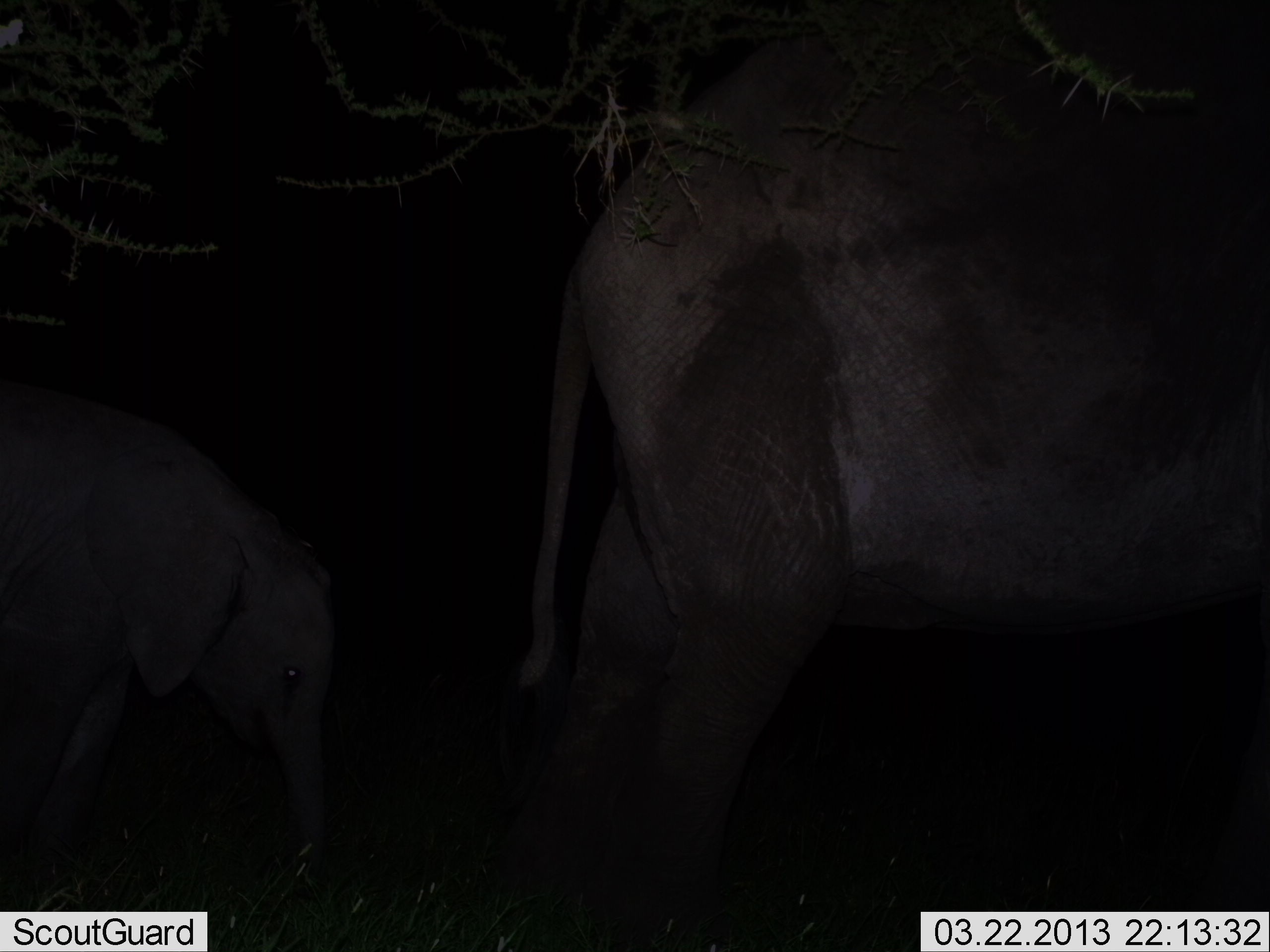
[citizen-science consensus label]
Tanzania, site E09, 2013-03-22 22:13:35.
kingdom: Animalia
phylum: Chordata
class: Mammalia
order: Proboscidea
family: Elephantidae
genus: Loxodonta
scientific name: Loxodonta africana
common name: african bush elephant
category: elephant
Elephant (african bush elephant) (Loxodonta africana), count 2. Behavior (volunteer vote fractions): standing 43%, resting 0%, moving 52%, interacting 0%. Young present (vote fraction): 78%. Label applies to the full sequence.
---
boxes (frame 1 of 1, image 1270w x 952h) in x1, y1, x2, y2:
animal: 492, 0, 1270, 952; 0, 380, 341, 900